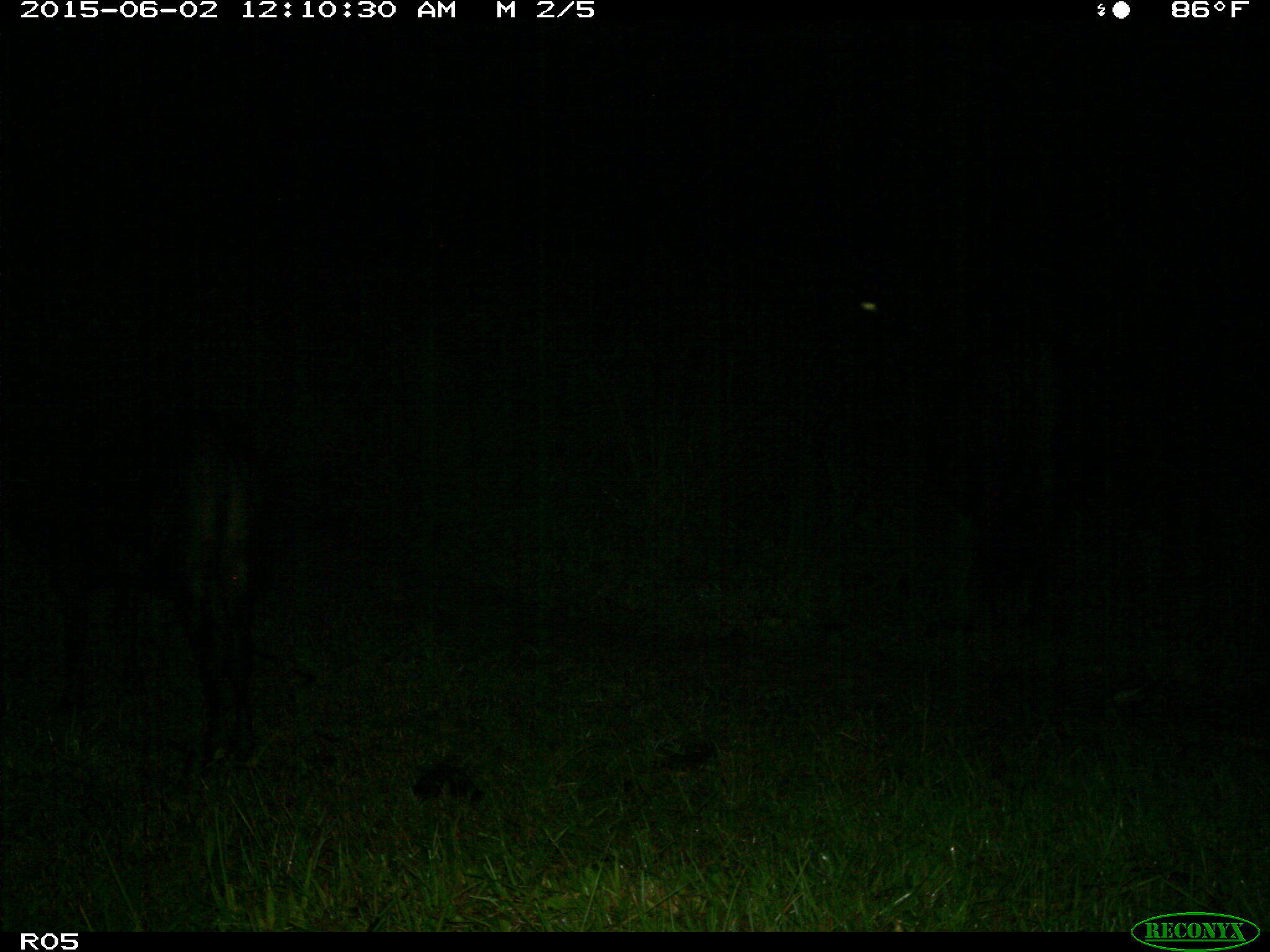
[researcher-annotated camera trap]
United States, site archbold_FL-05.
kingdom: Animalia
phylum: Chordata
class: Mammalia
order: Artiodactyla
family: Bovidae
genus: Bos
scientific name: Bos taurus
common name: domestic cow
Bos taurus (domestic cow).